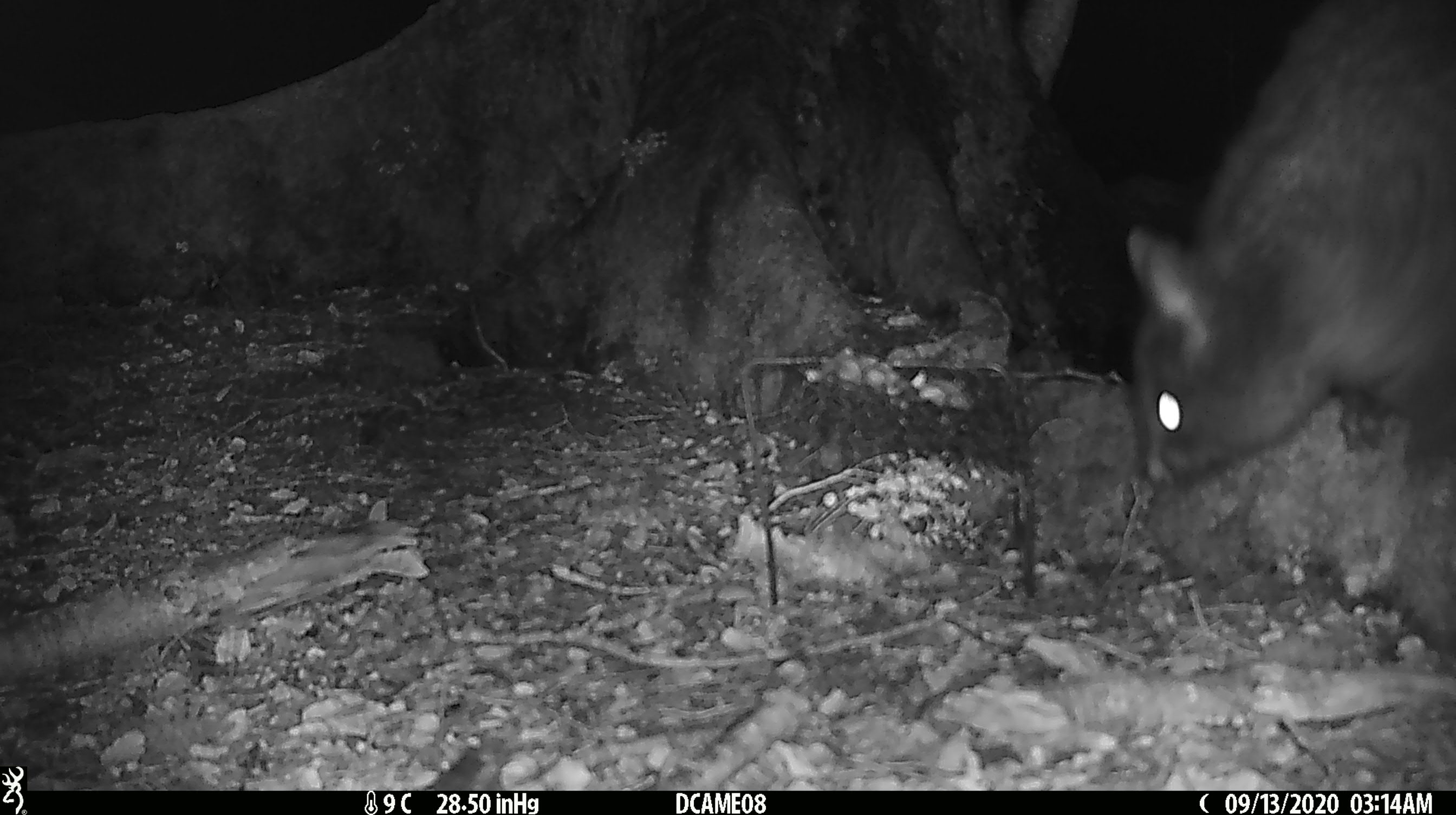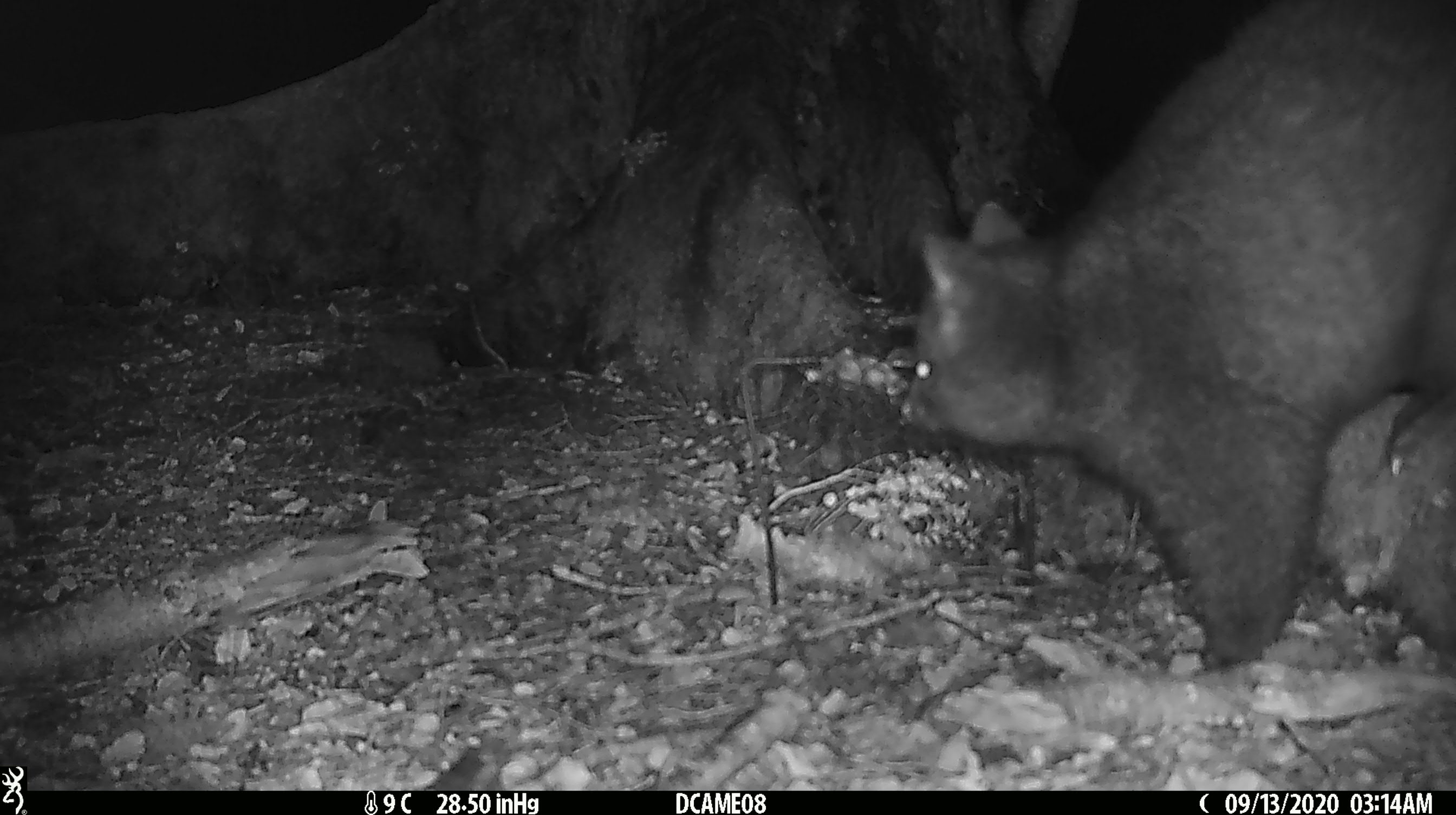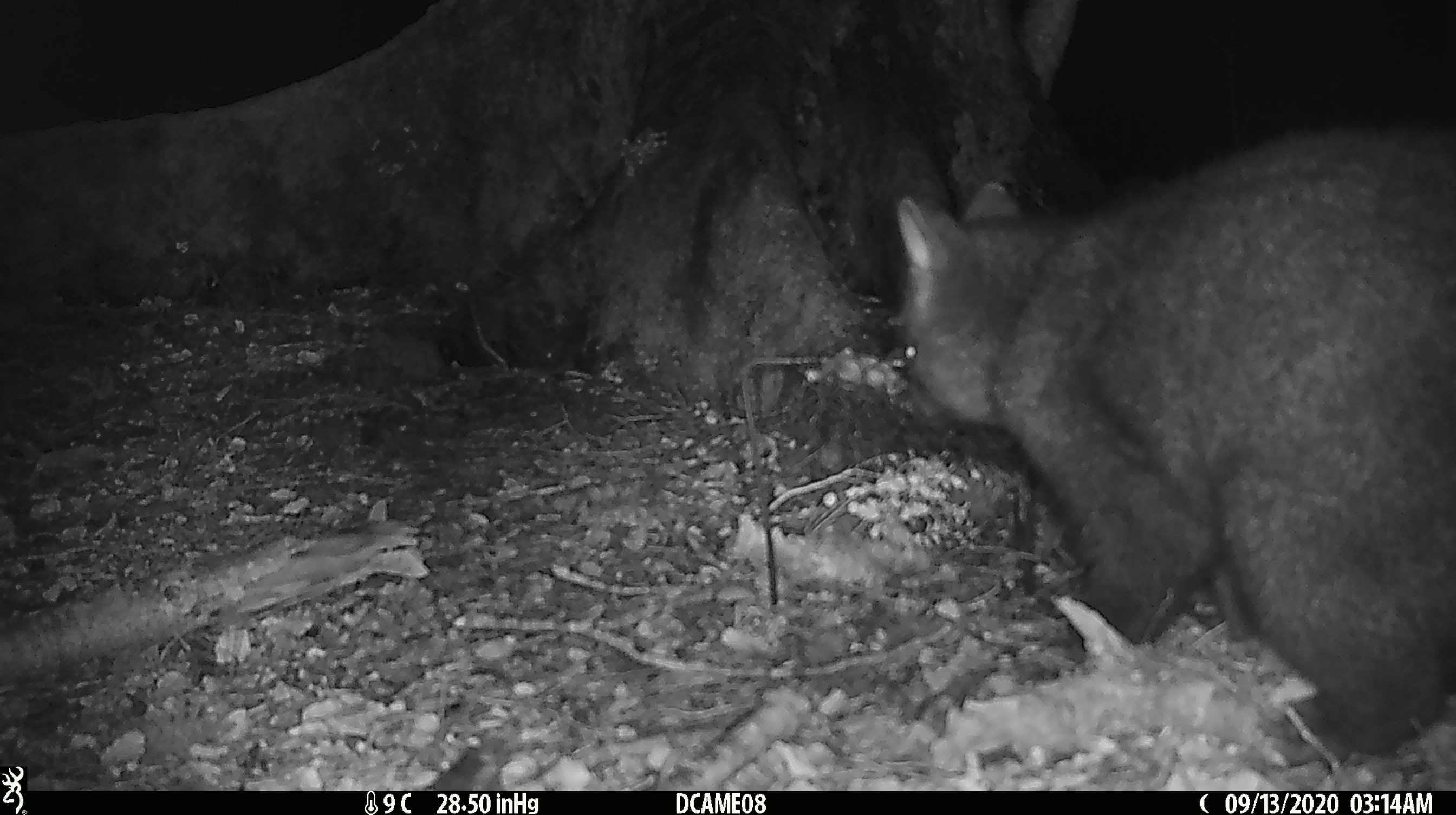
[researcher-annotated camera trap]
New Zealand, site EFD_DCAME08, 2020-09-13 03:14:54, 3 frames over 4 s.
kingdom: Animalia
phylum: Chordata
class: Mammalia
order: Diprotodontia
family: Phalangeridae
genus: Trichosurus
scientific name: Trichosurus vulpecula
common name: common brushtail possum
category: possum